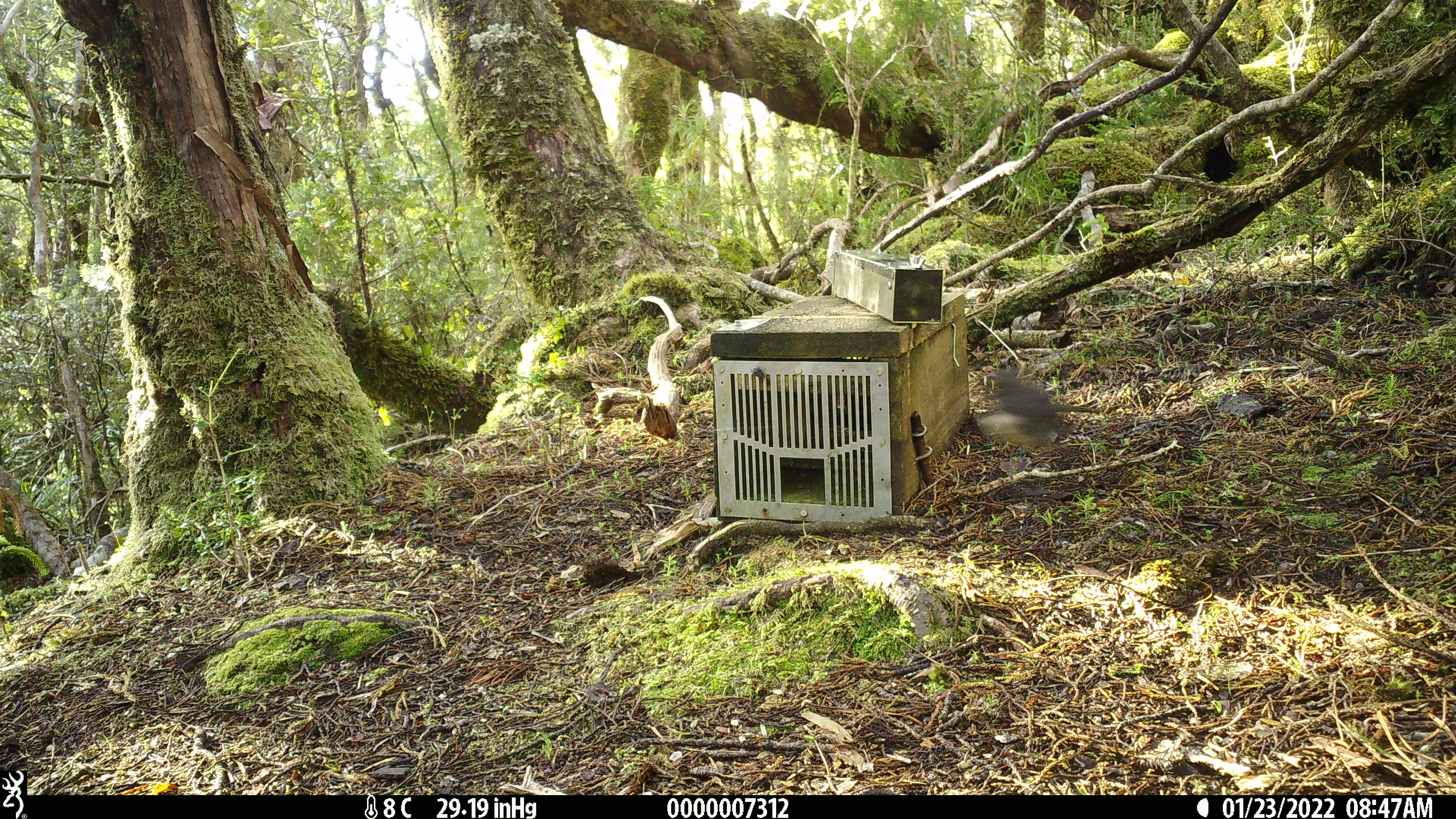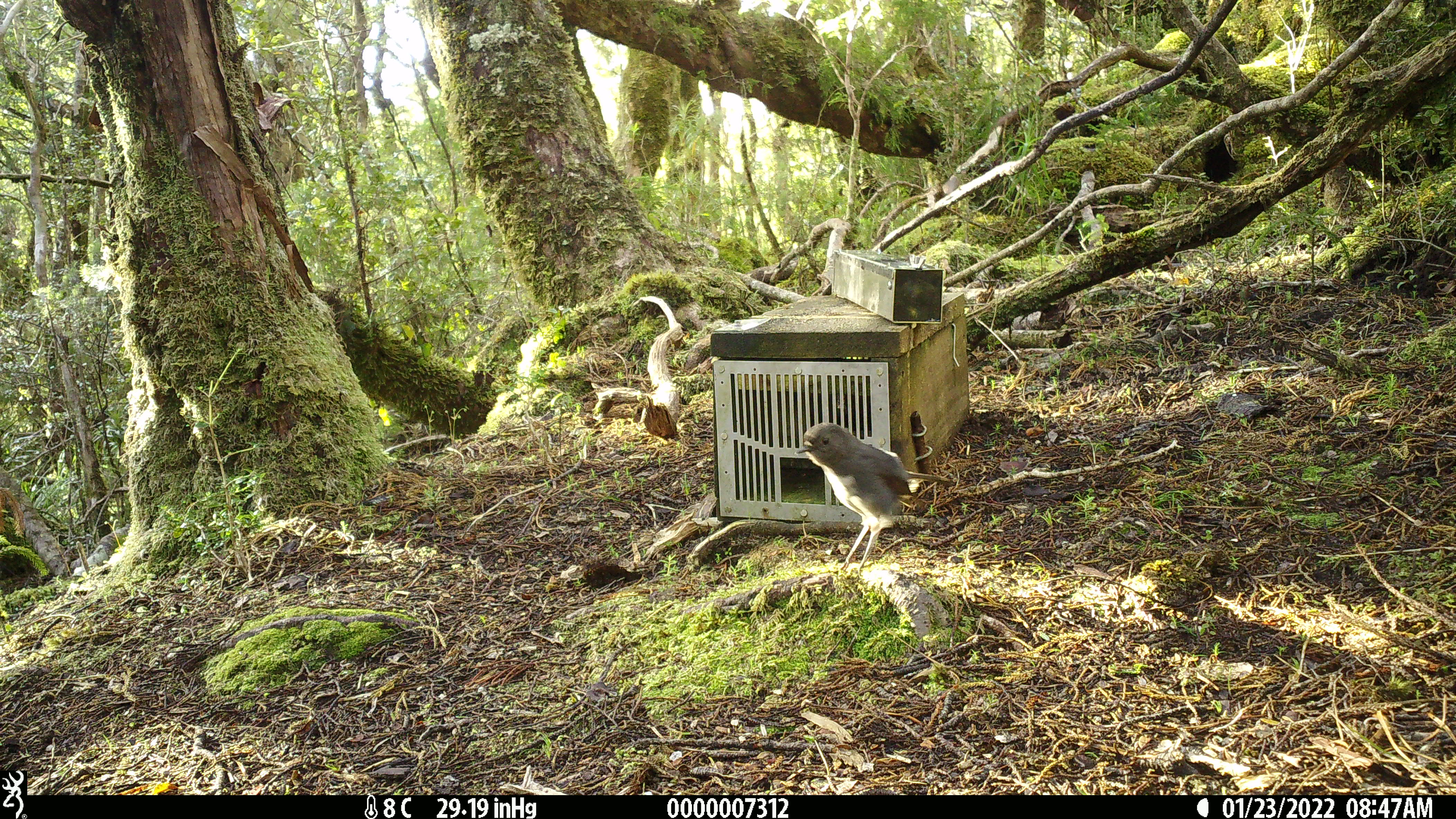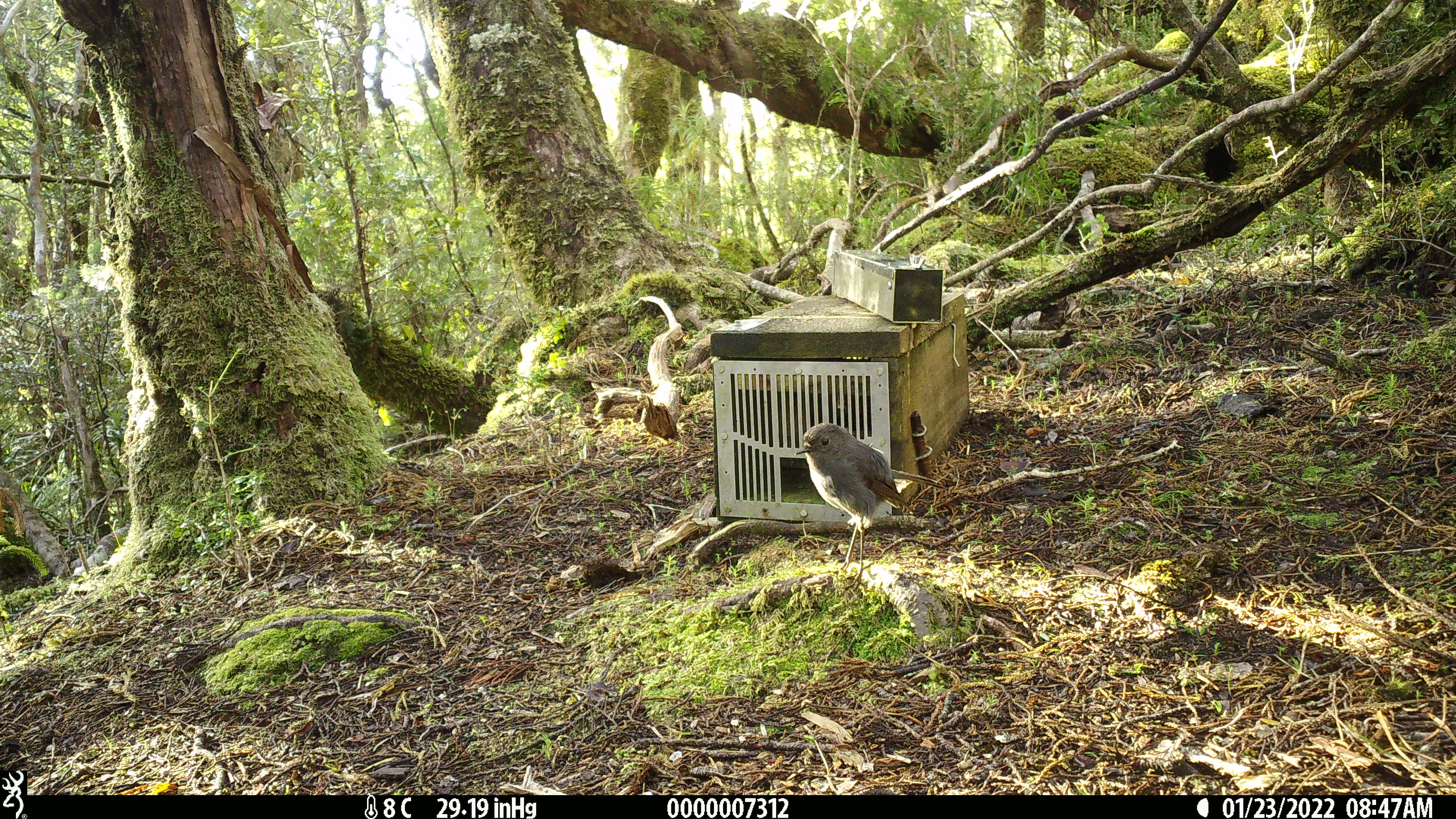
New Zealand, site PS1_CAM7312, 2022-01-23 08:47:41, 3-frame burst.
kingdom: Animalia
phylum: Chordata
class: Aves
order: Passeriformes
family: Petroicidae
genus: Petroica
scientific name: Petroica australis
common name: new zealand robin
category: robin